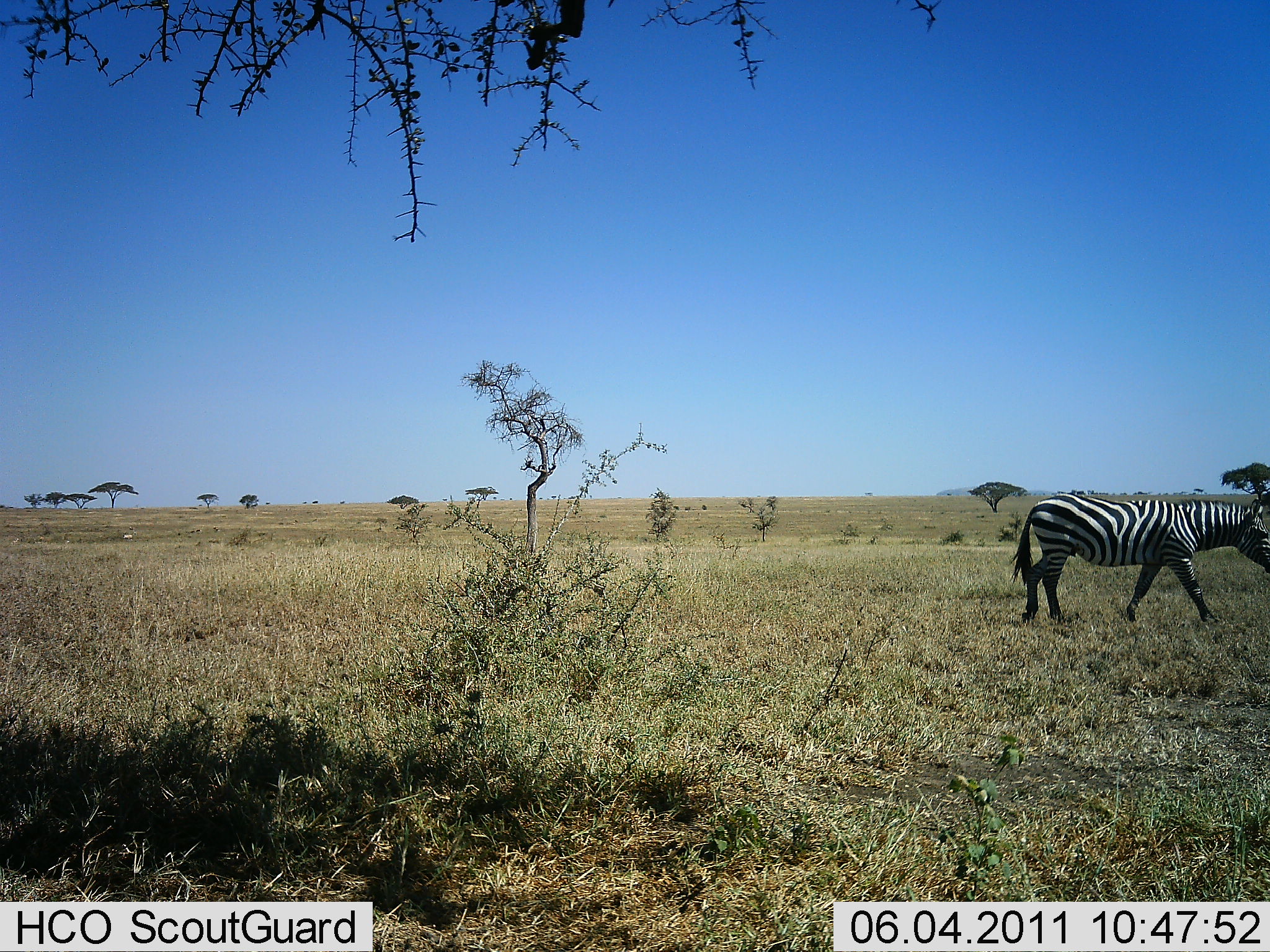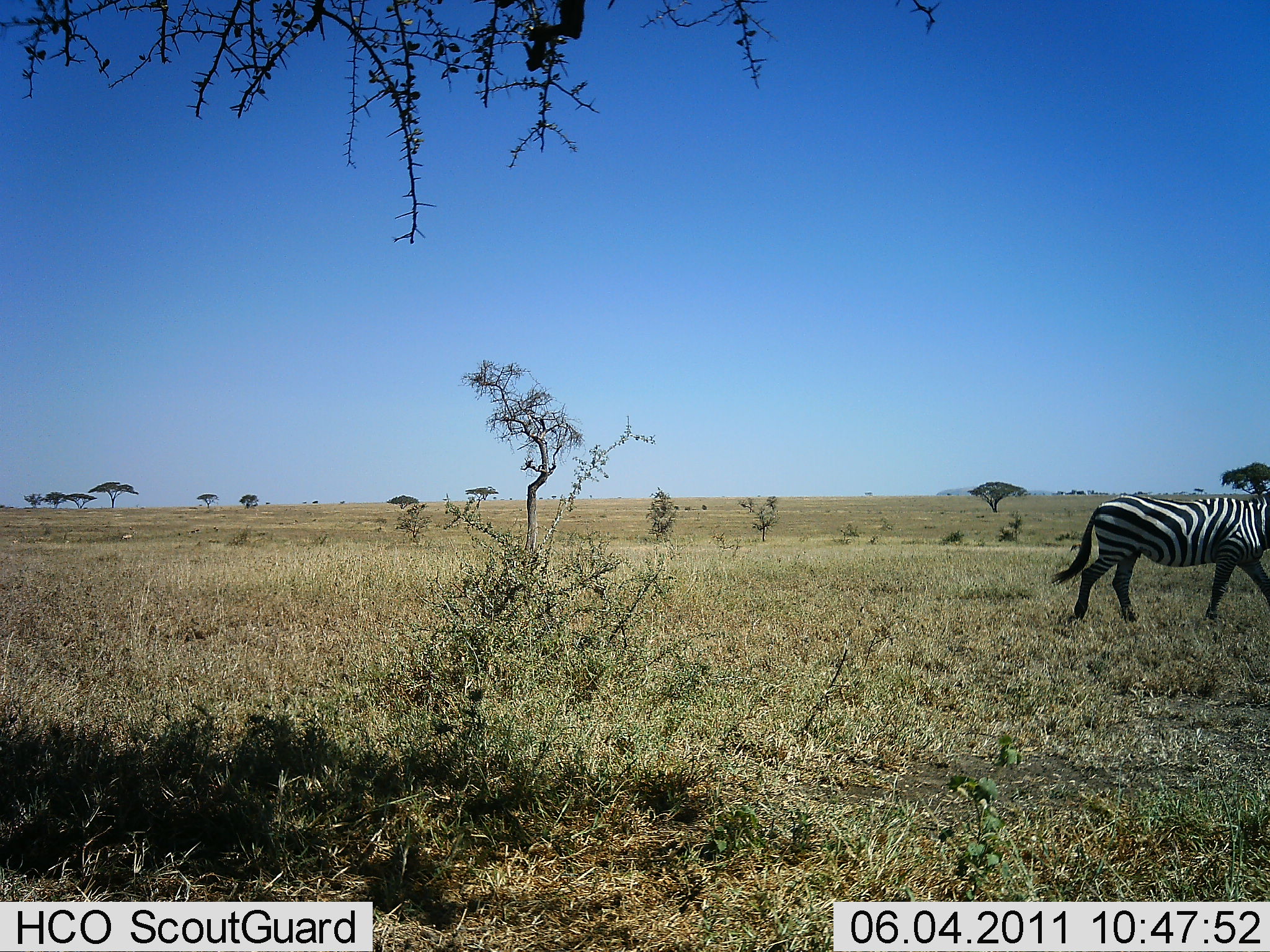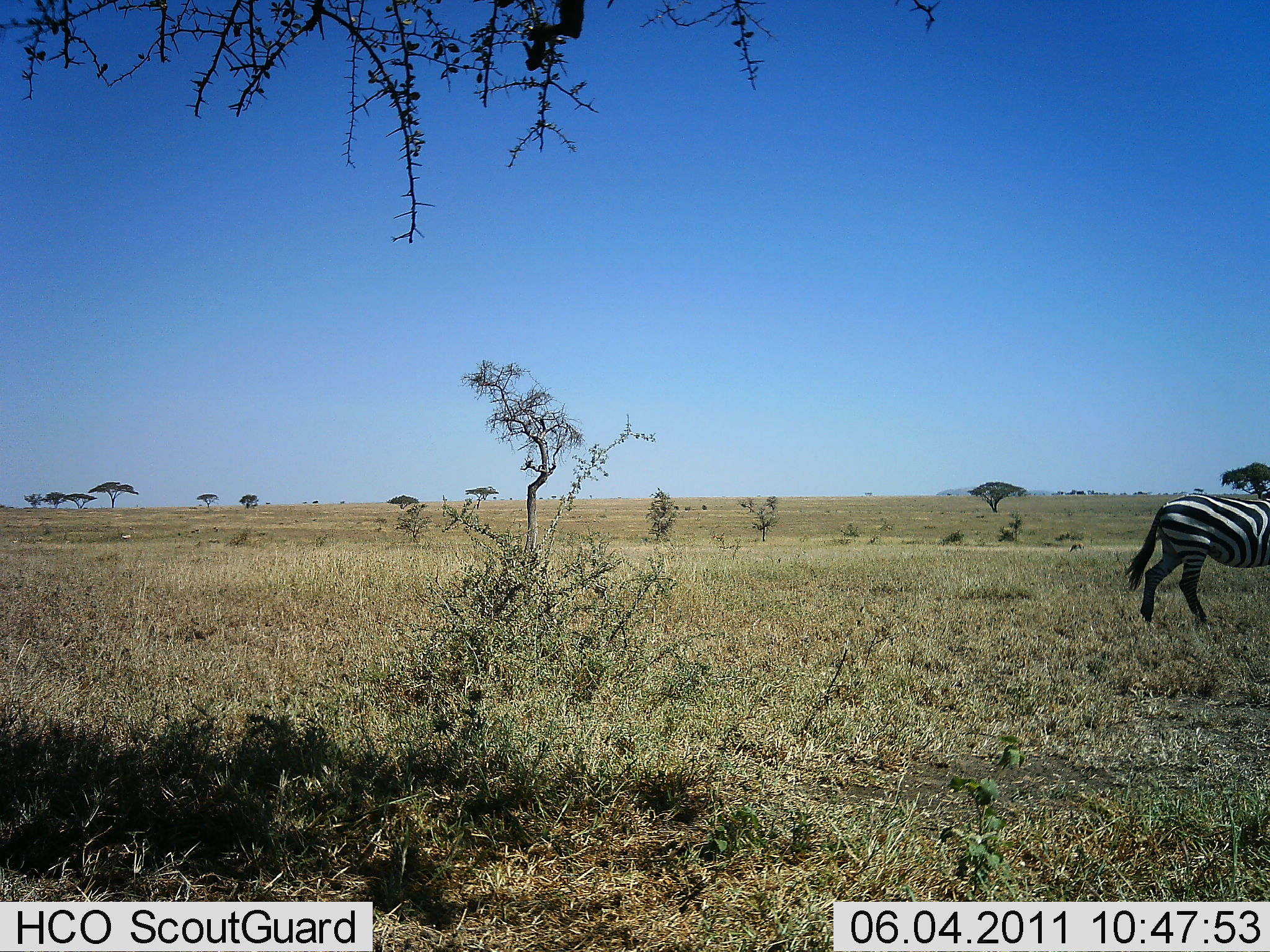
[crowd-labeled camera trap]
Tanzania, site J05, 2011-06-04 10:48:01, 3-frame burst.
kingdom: Animalia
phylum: Chordata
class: Mammalia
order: Perissodactyla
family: Equidae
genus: Equus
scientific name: Equus quagga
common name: plains zebra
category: zebra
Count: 1.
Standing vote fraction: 0%.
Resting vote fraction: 0%.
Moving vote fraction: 92%.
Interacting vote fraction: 8%.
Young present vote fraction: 0%.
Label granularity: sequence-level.